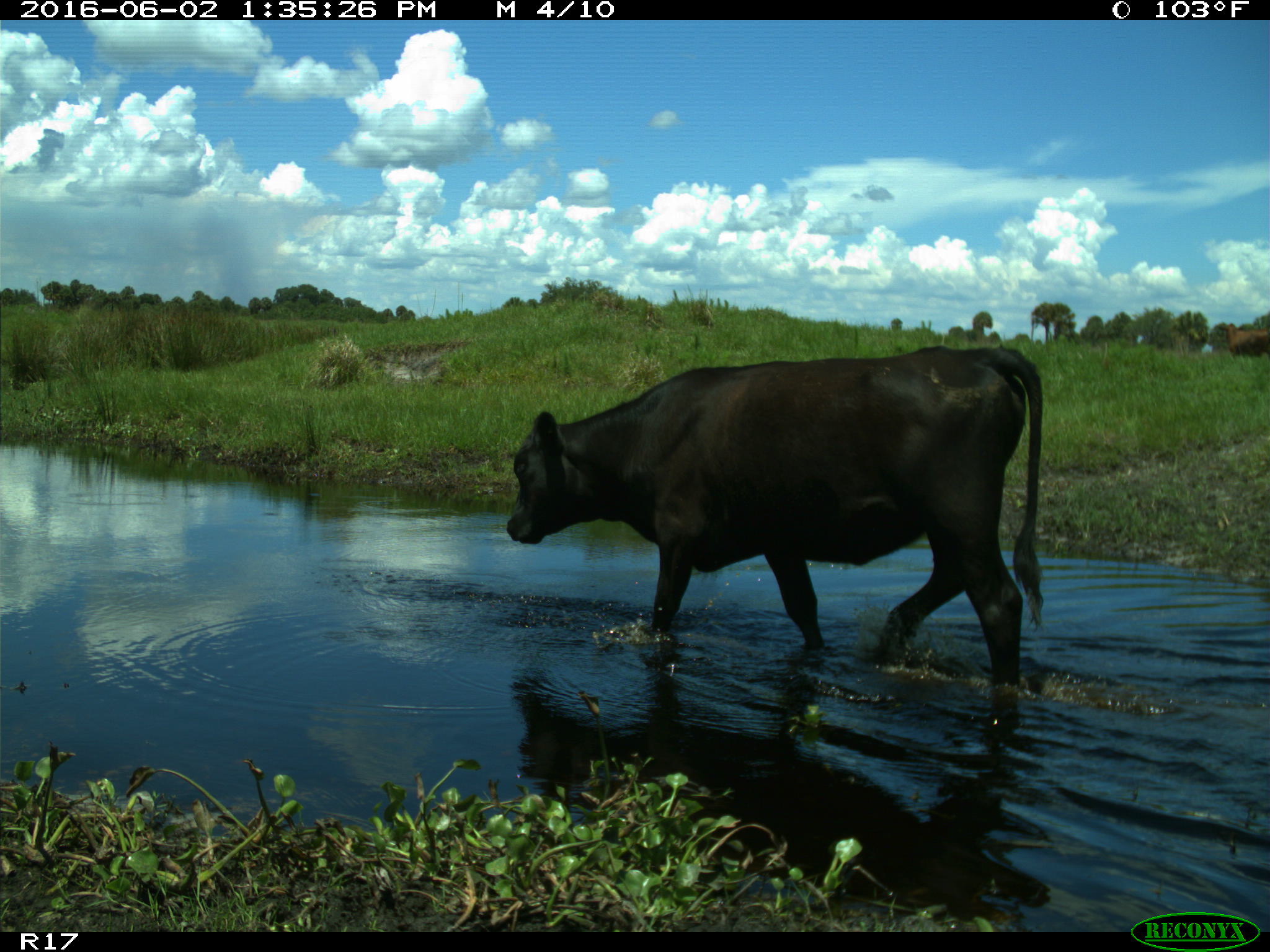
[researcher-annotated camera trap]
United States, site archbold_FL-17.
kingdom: Animalia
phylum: Chordata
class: Mammalia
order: Artiodactyla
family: Bovidae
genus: Bos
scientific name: Bos taurus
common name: domestic cow